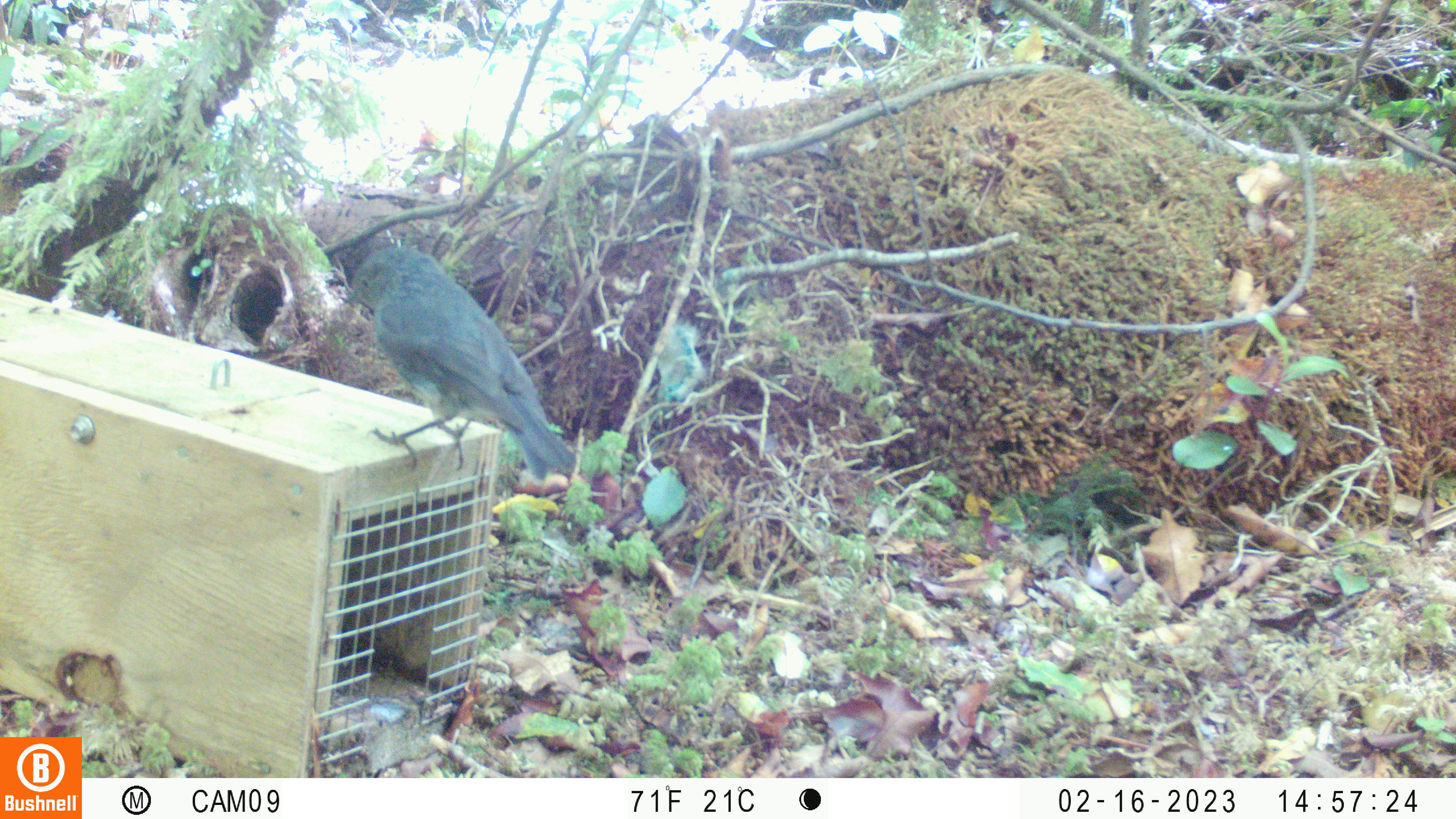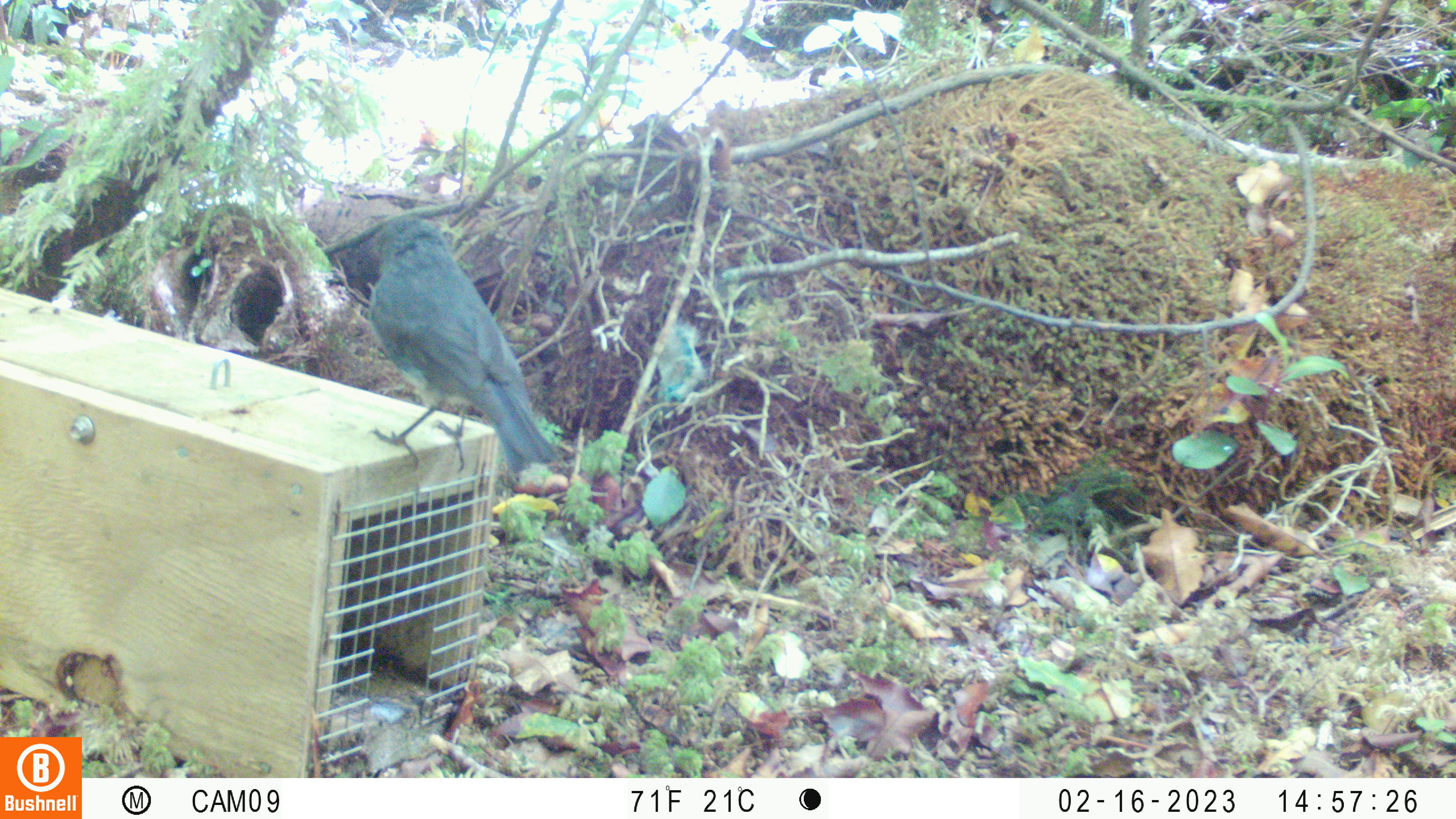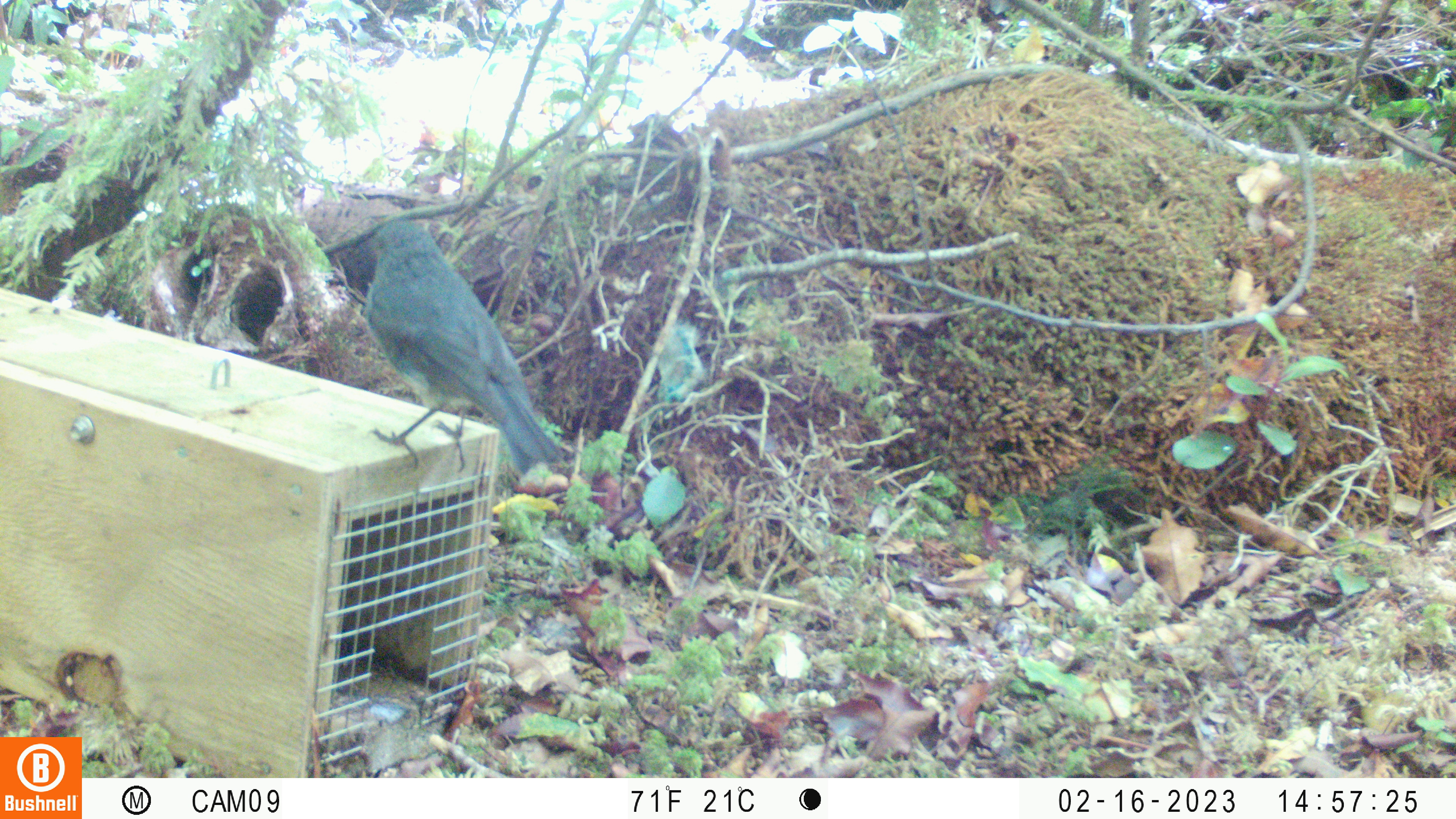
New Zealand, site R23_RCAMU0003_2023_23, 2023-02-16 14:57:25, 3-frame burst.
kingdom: Animalia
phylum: Chordata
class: Aves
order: Passeriformes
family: Petroicidae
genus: Petroica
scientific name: Petroica australis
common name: new zealand robin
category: robin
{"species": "robin (new zealand robin) (Petroica australis)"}